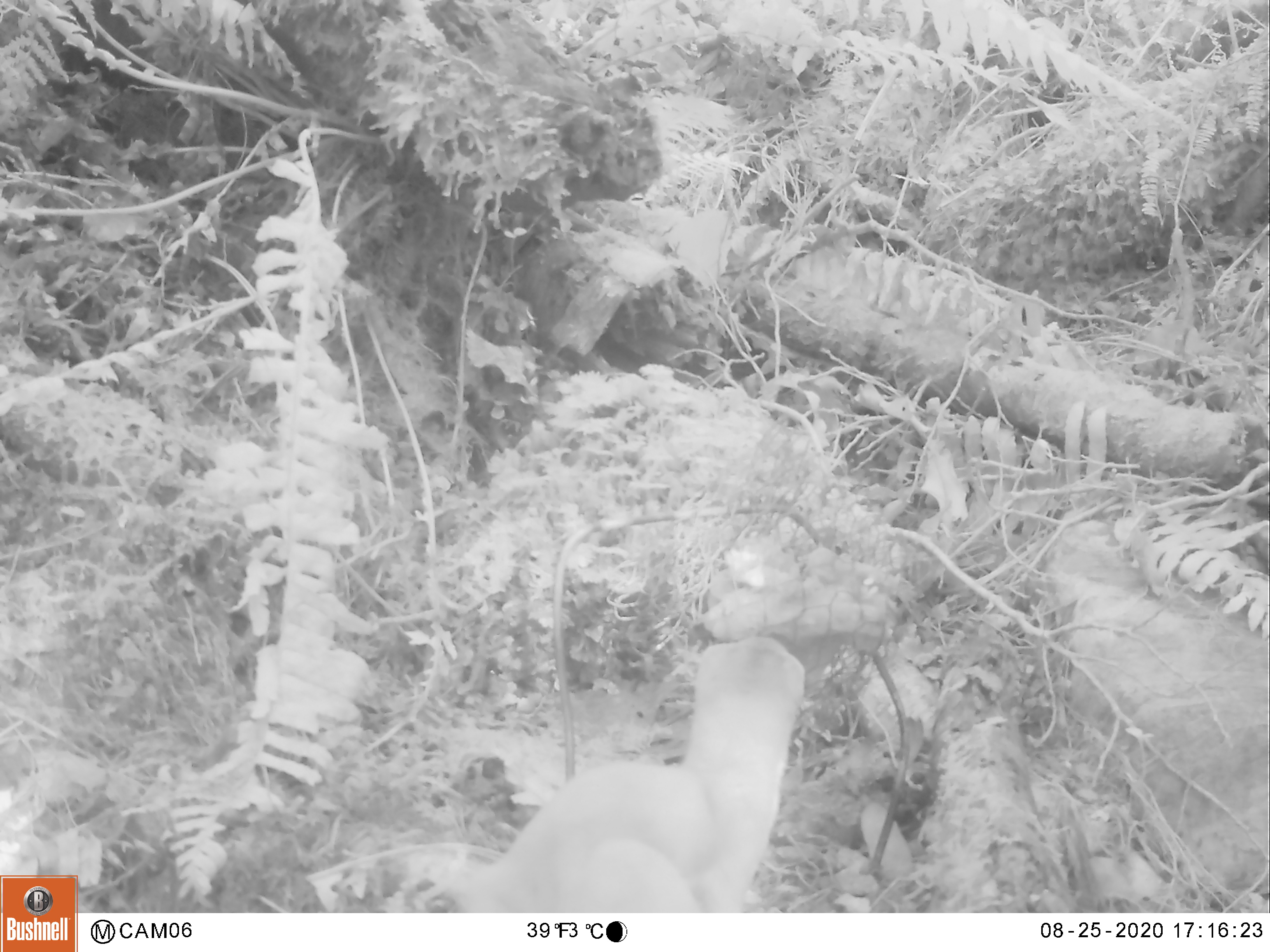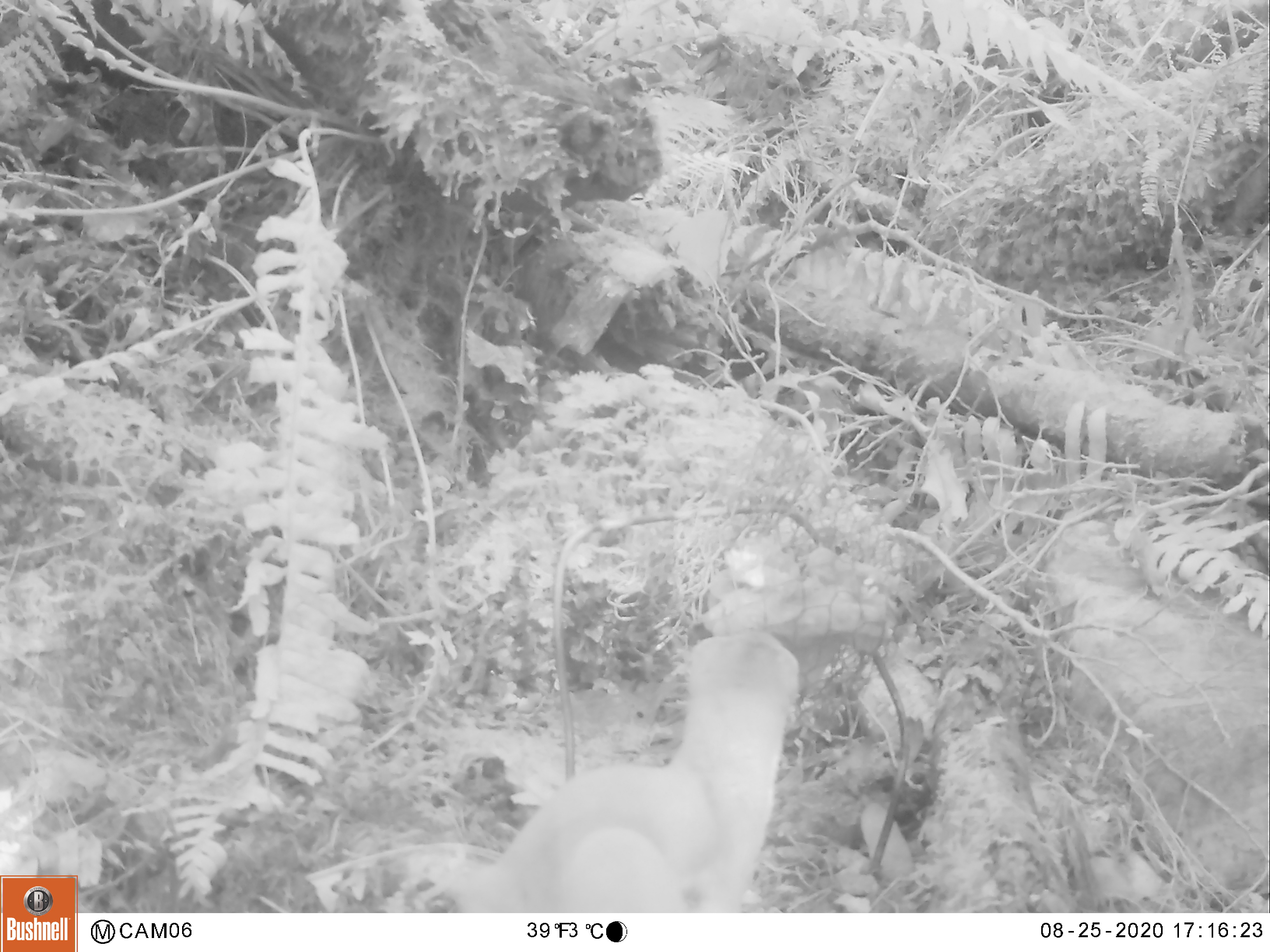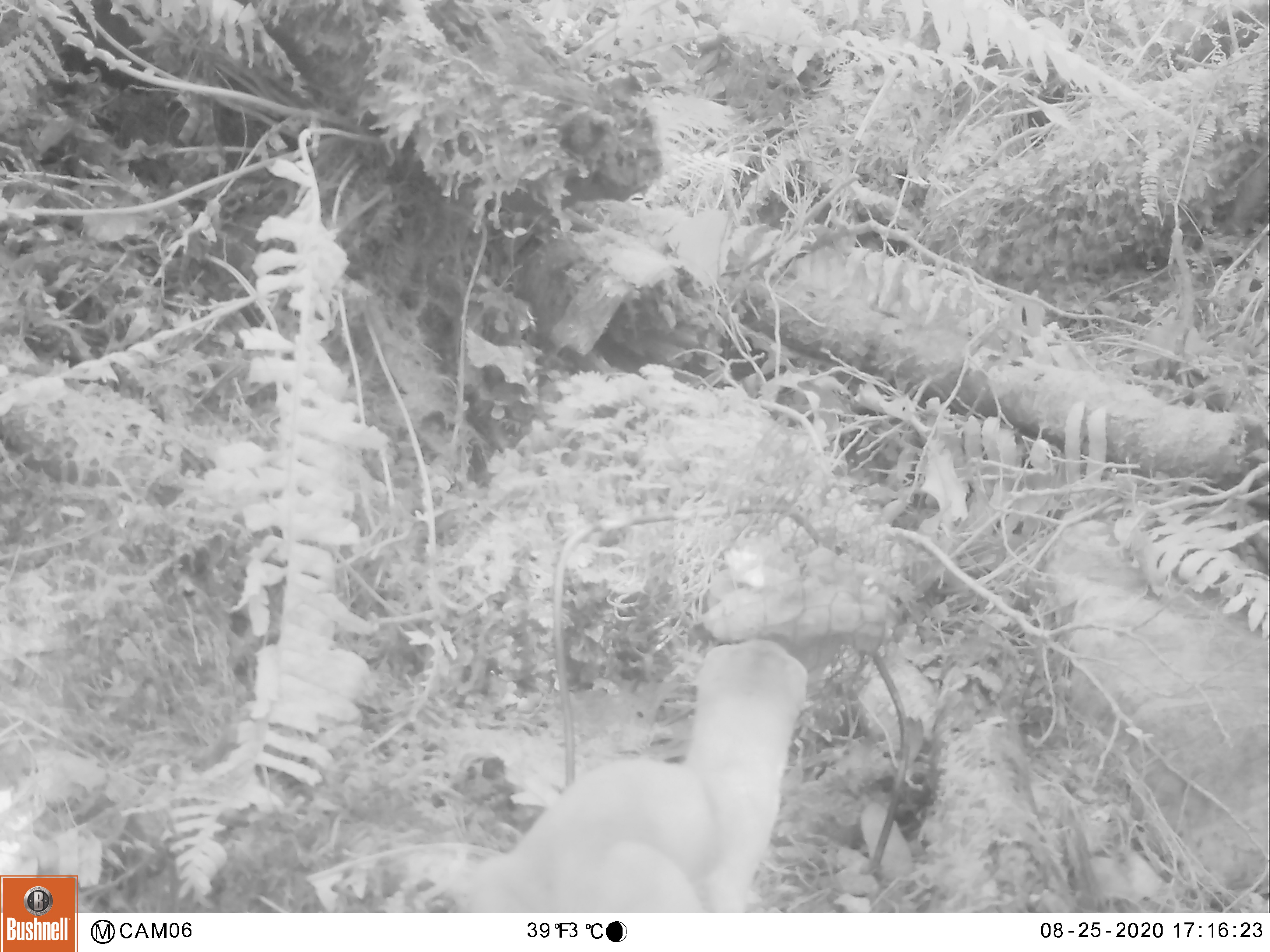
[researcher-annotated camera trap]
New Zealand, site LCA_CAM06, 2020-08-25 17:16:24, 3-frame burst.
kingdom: Animalia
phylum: Chordata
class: Mammalia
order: Carnivora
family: Mustelidae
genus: Mustela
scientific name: Mustela erminea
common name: stoat